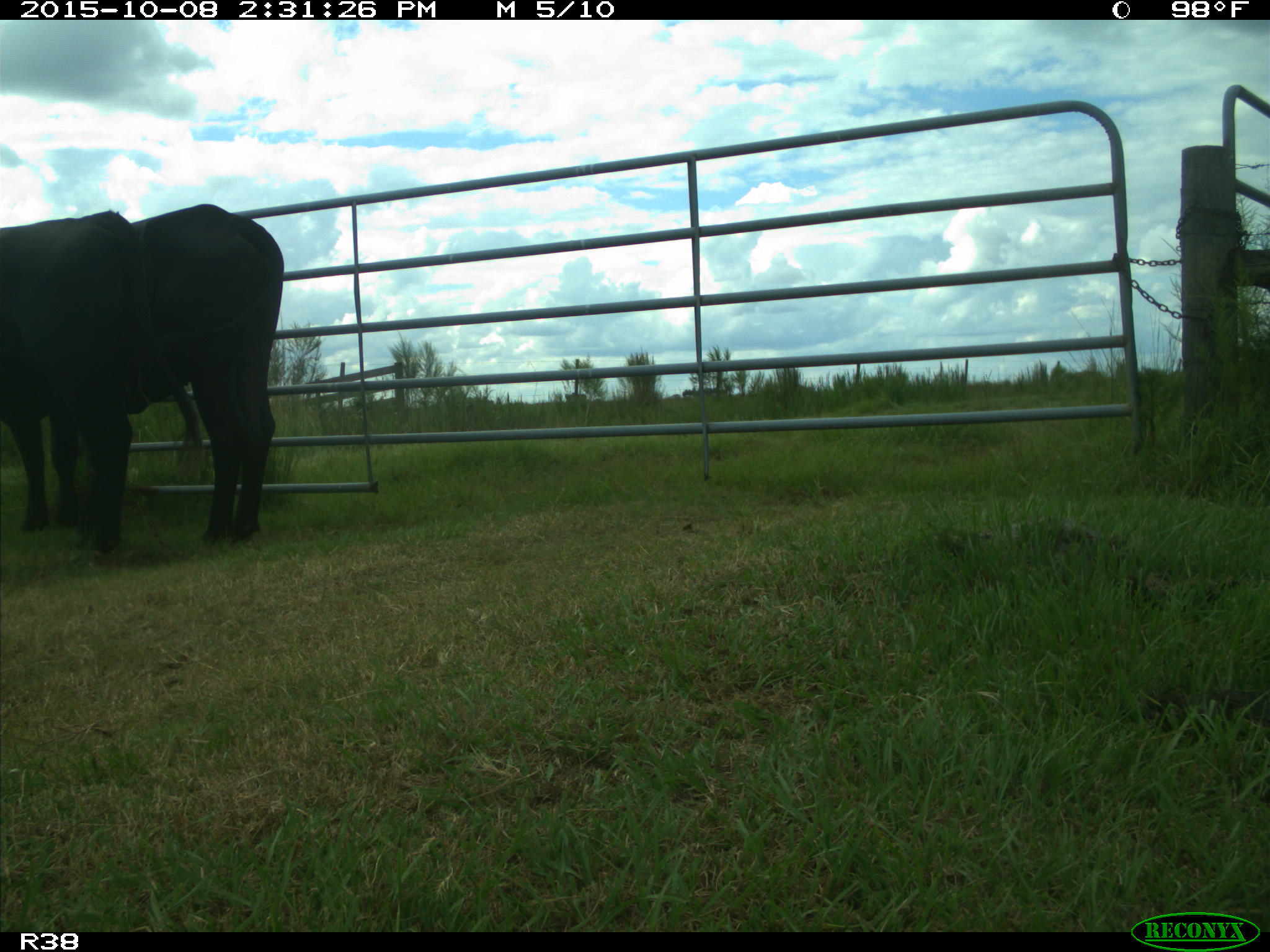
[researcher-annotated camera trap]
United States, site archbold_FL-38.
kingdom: Animalia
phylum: Chordata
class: Mammalia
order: Artiodactyla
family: Bovidae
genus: Bos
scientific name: Bos taurus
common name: domestic cow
Bos taurus (domestic cow).